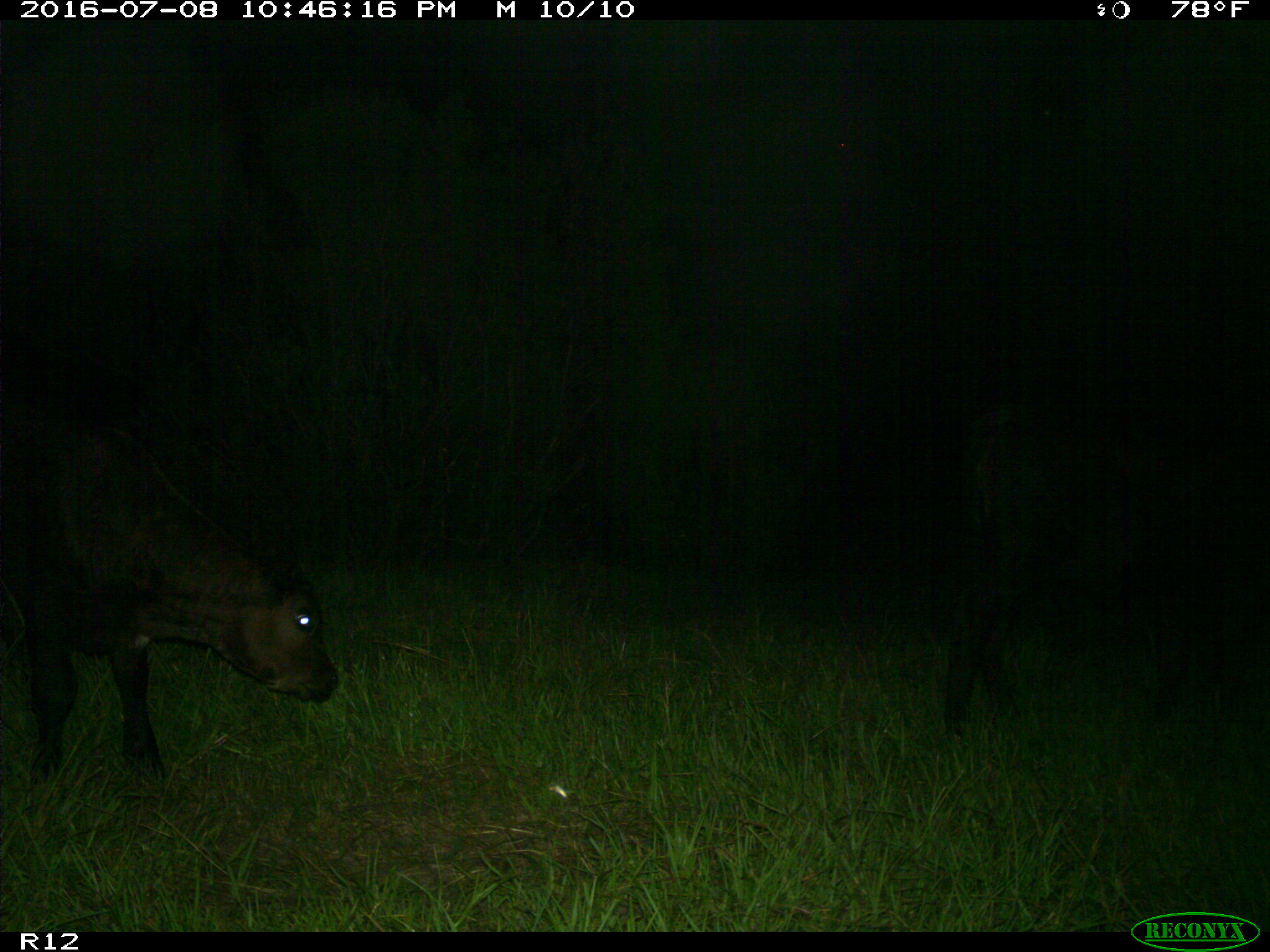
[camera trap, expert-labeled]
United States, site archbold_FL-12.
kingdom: Animalia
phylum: Chordata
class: Mammalia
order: Artiodactyla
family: Bovidae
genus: Bos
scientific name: Bos taurus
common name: domestic cow